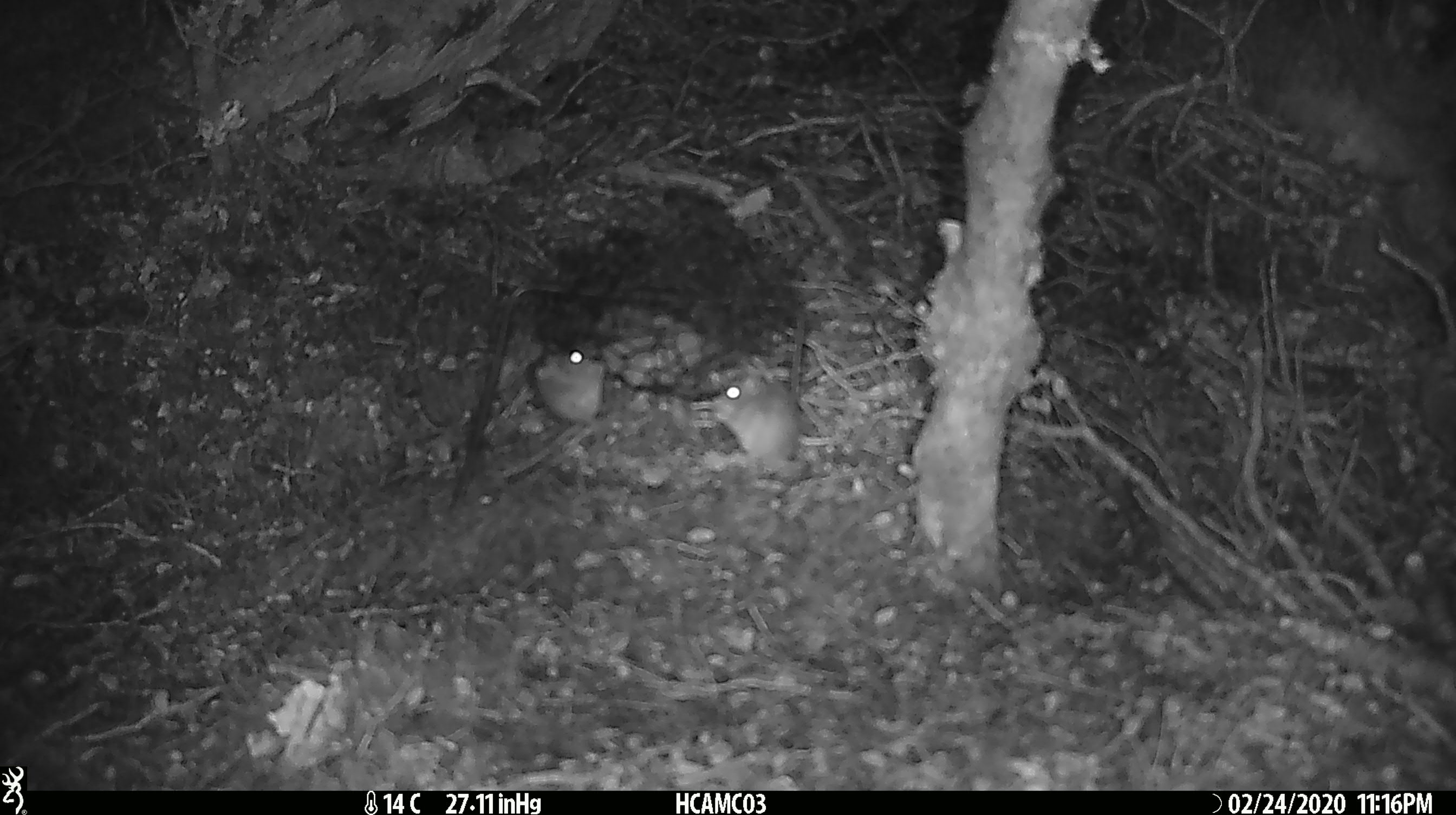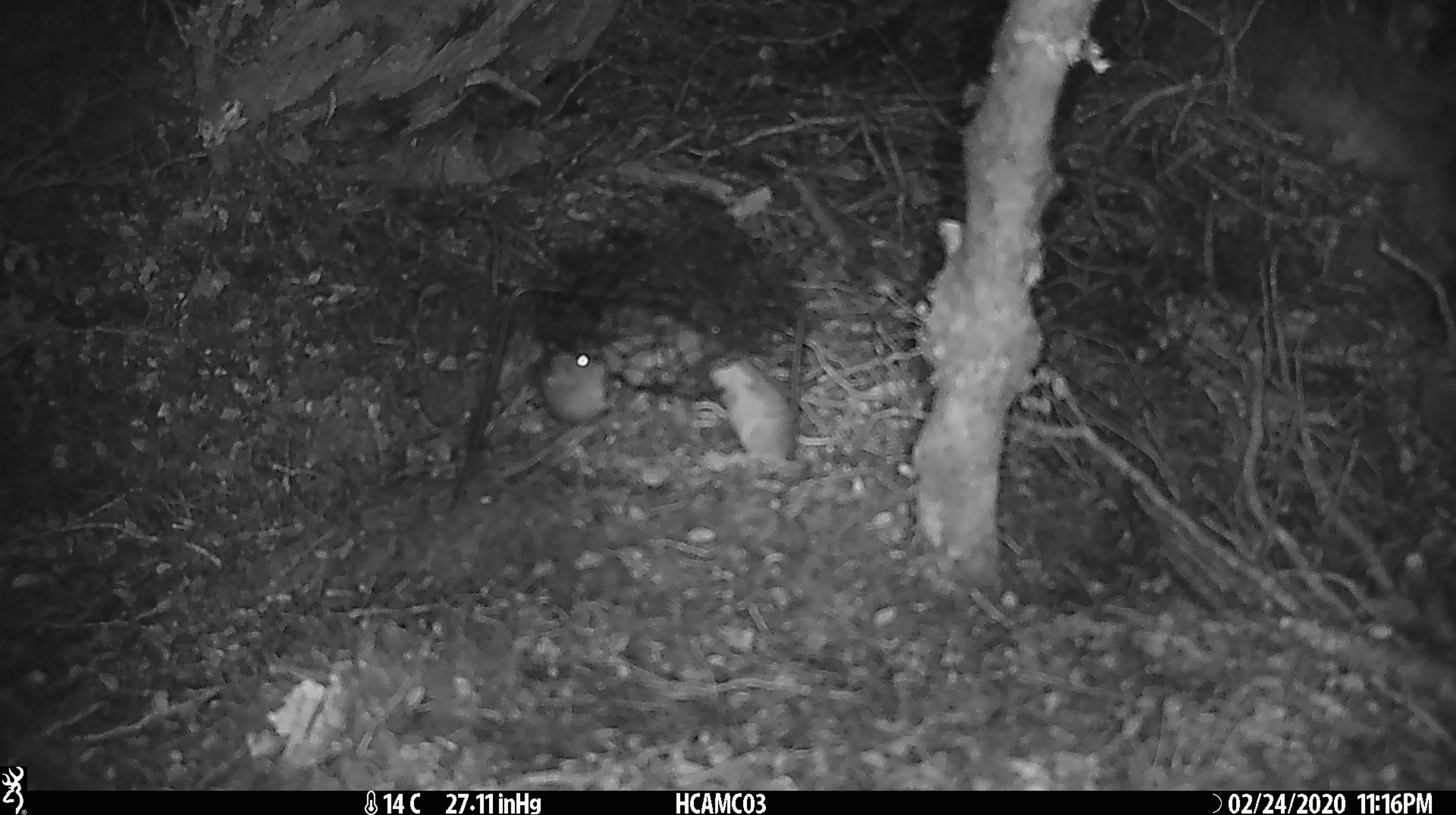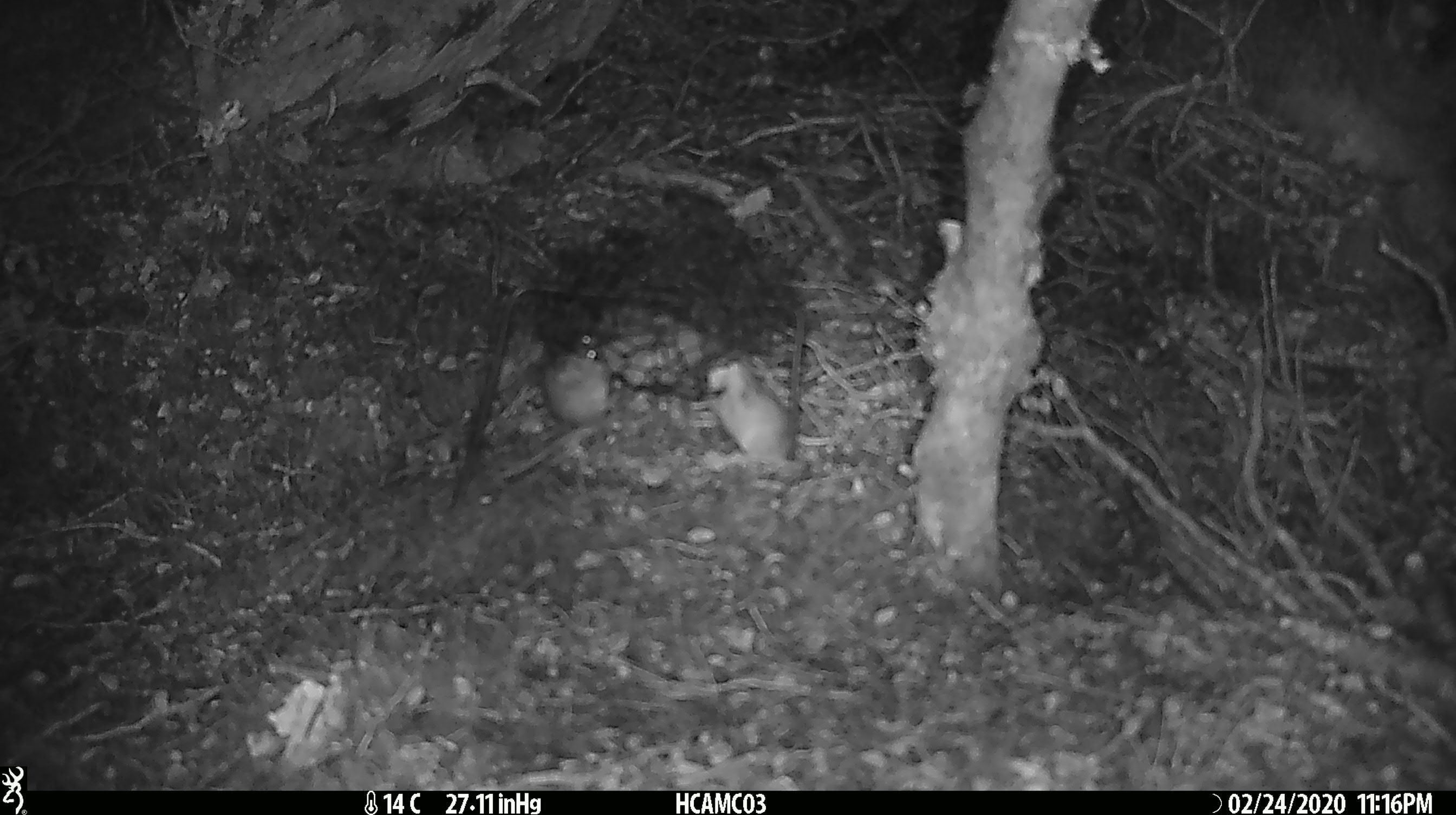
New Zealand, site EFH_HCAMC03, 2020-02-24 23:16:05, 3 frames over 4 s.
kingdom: Animalia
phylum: Chordata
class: Mammalia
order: Rodentia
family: Muridae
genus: Mus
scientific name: Mus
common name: mouse